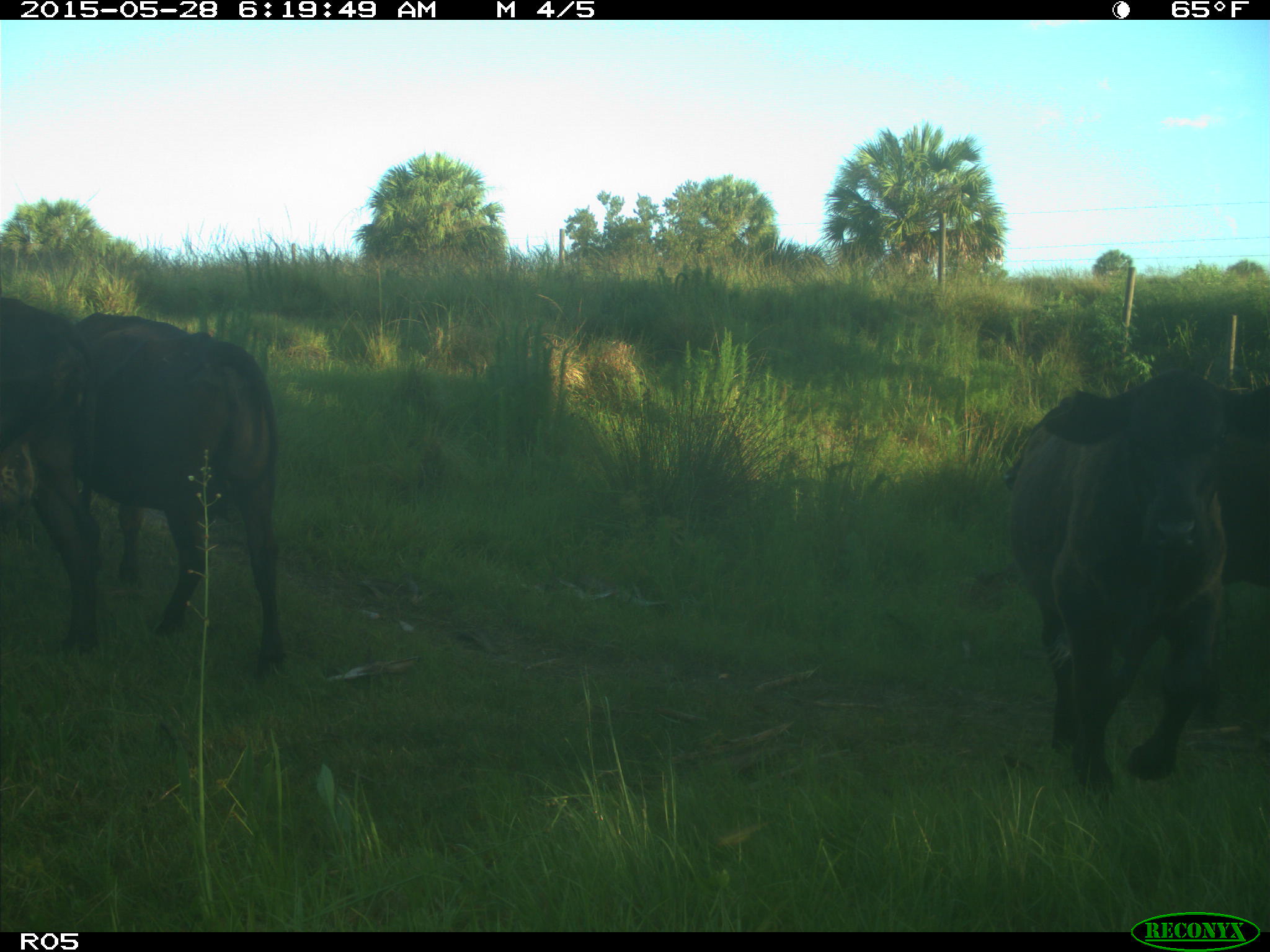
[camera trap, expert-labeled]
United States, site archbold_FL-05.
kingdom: Animalia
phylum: Chordata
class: Mammalia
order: Artiodactyla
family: Bovidae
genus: Bos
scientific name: Bos taurus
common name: domestic cow